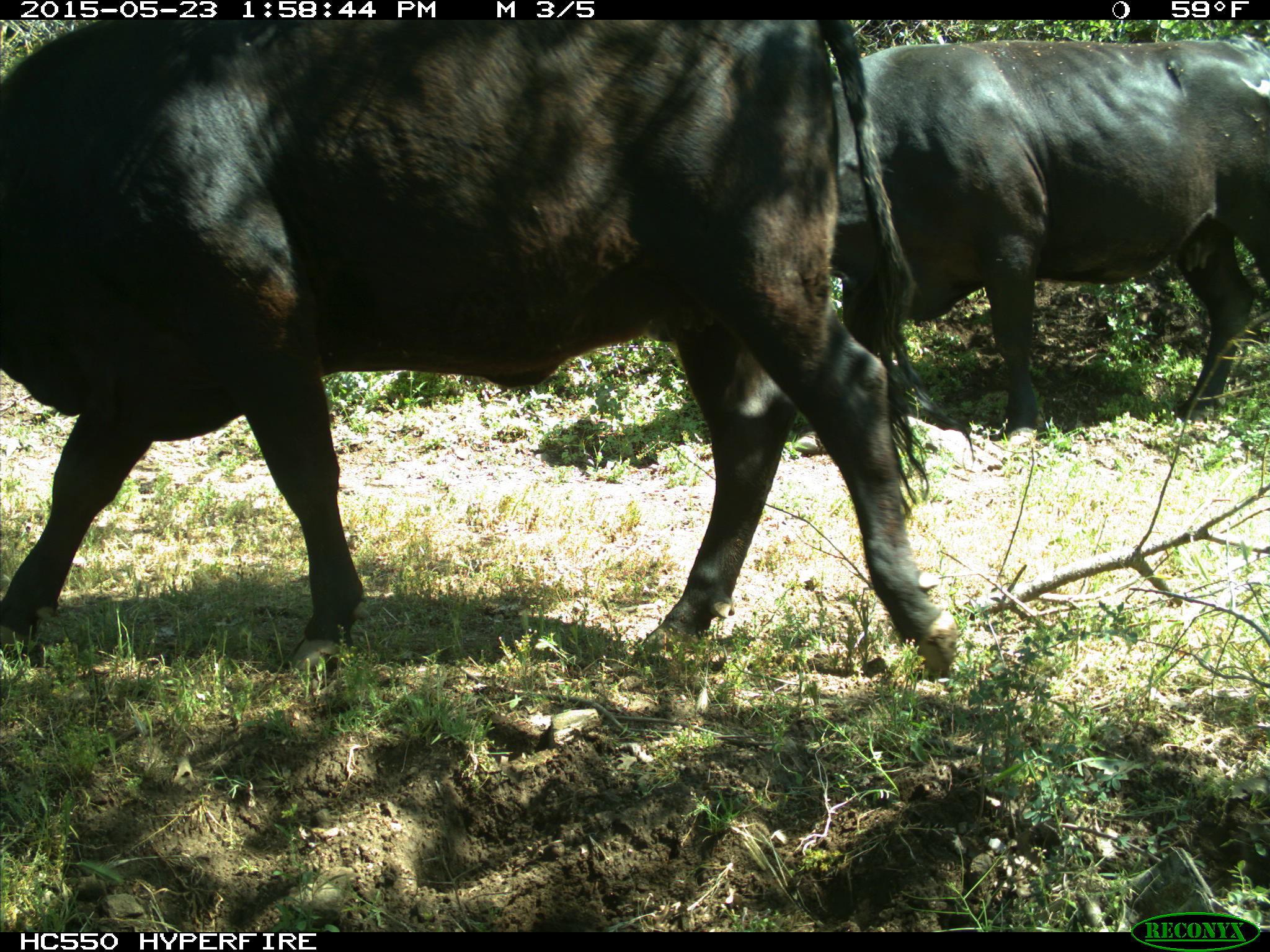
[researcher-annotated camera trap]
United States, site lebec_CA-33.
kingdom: Animalia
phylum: Chordata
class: Mammalia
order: Artiodactyla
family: Bovidae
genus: Bos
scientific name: Bos taurus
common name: domestic cow